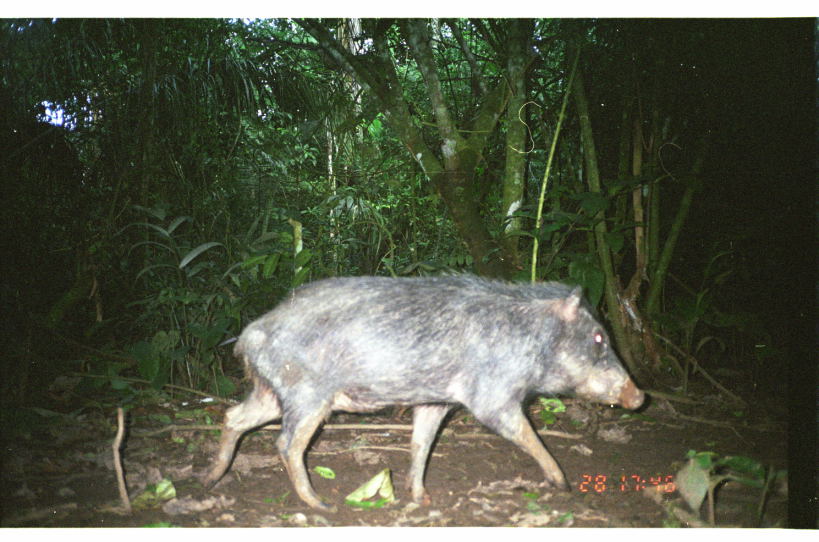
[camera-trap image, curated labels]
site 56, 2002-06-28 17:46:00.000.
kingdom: Animalia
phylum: Chordata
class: Mammalia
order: Artiodactyla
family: Tayassuidae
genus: Tayassu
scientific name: Tayassu pecari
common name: white-lipped peccary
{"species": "Tayassu pecari (white-lipped peccary)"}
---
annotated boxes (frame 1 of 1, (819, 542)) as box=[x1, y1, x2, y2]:
tayassu pecari: box=[200, 269, 646, 511]